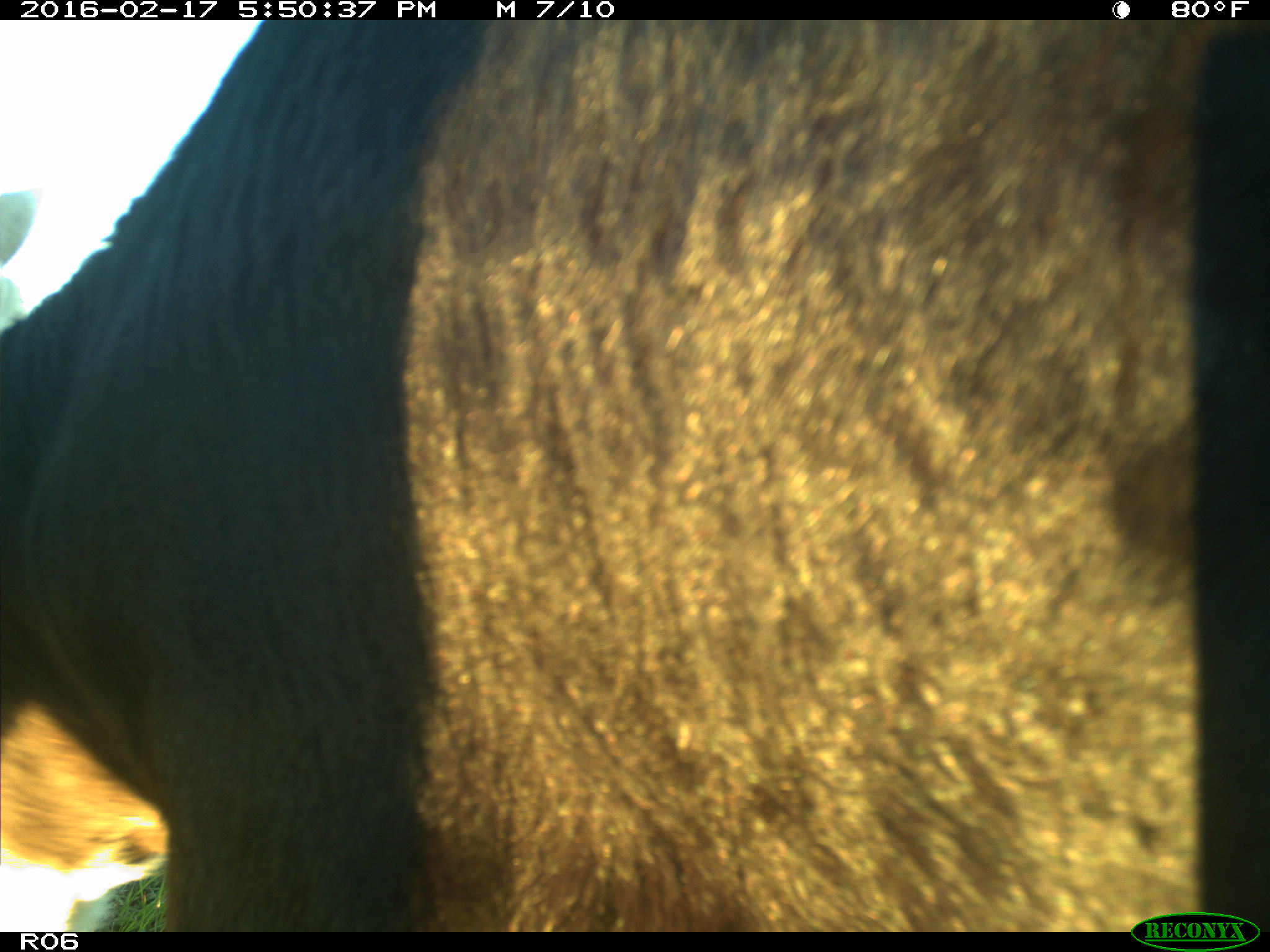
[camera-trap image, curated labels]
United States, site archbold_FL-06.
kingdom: Animalia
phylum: Chordata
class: Mammalia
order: Artiodactyla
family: Bovidae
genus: Bos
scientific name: Bos taurus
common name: domestic cow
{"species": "Bos taurus (domestic cow)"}